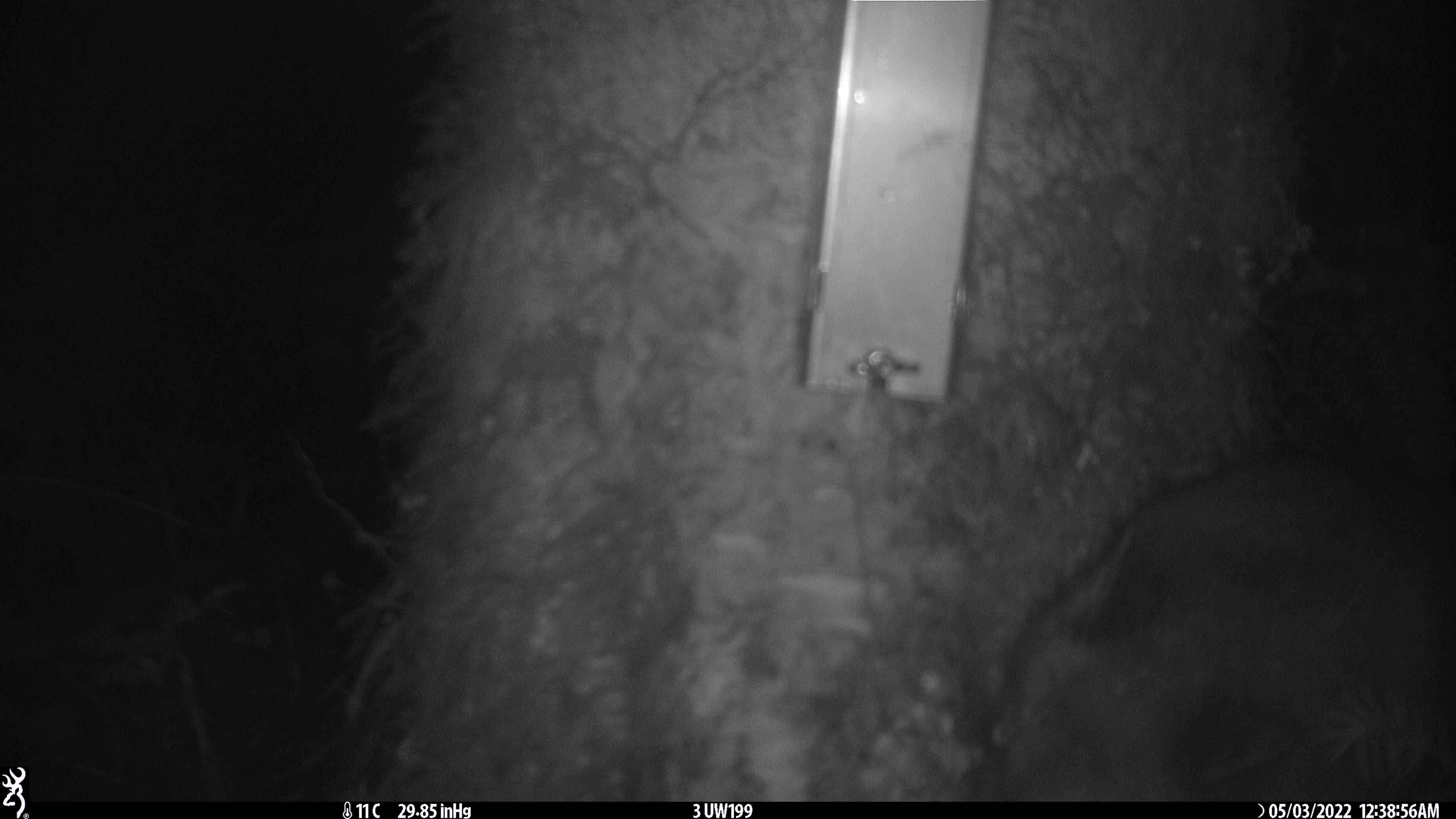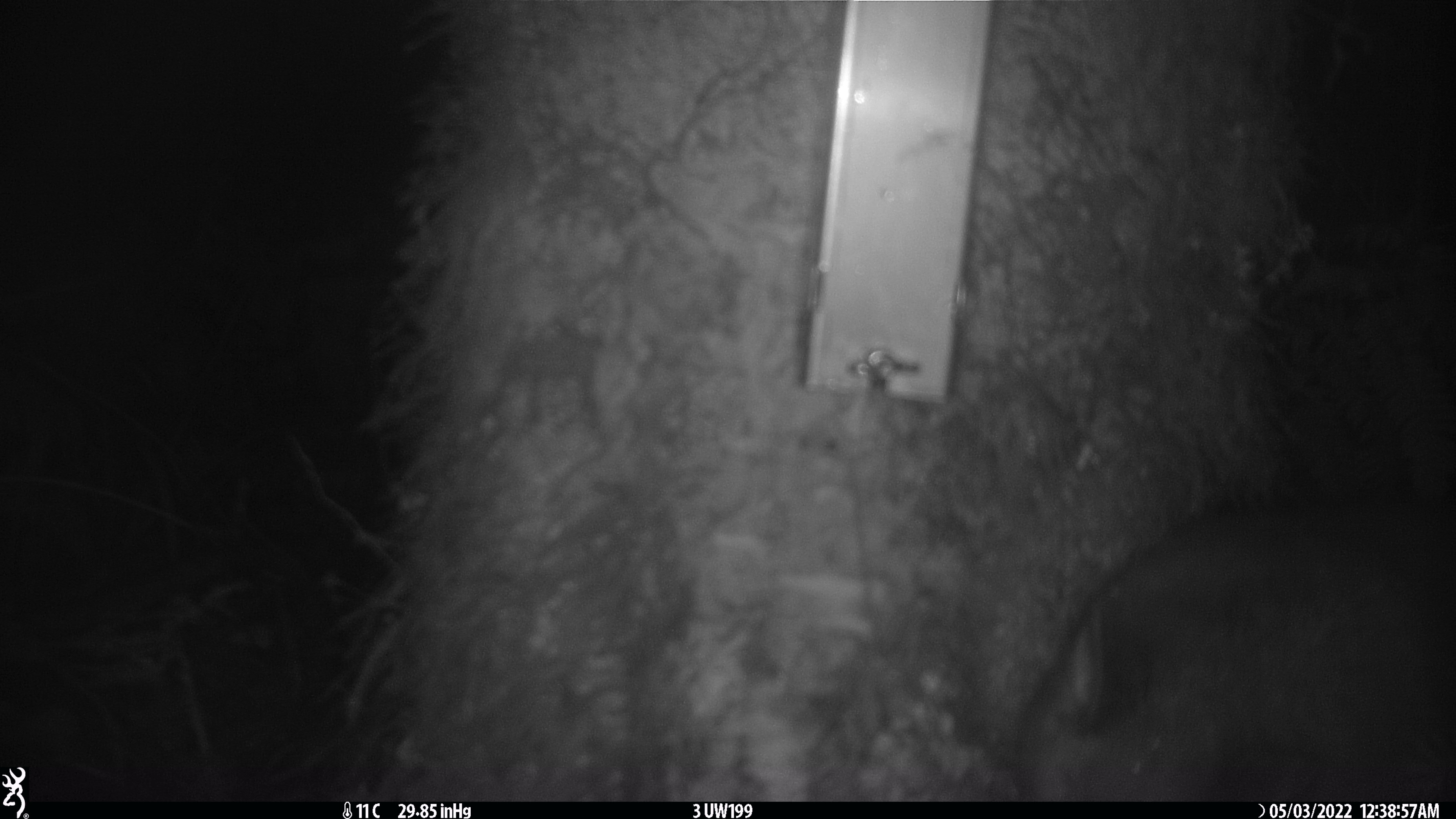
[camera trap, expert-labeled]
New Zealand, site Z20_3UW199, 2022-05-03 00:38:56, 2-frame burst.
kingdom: Animalia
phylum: Chordata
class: Mammalia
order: Diprotodontia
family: Phalangeridae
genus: Trichosurus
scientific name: Trichosurus vulpecula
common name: common brushtail possum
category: possum